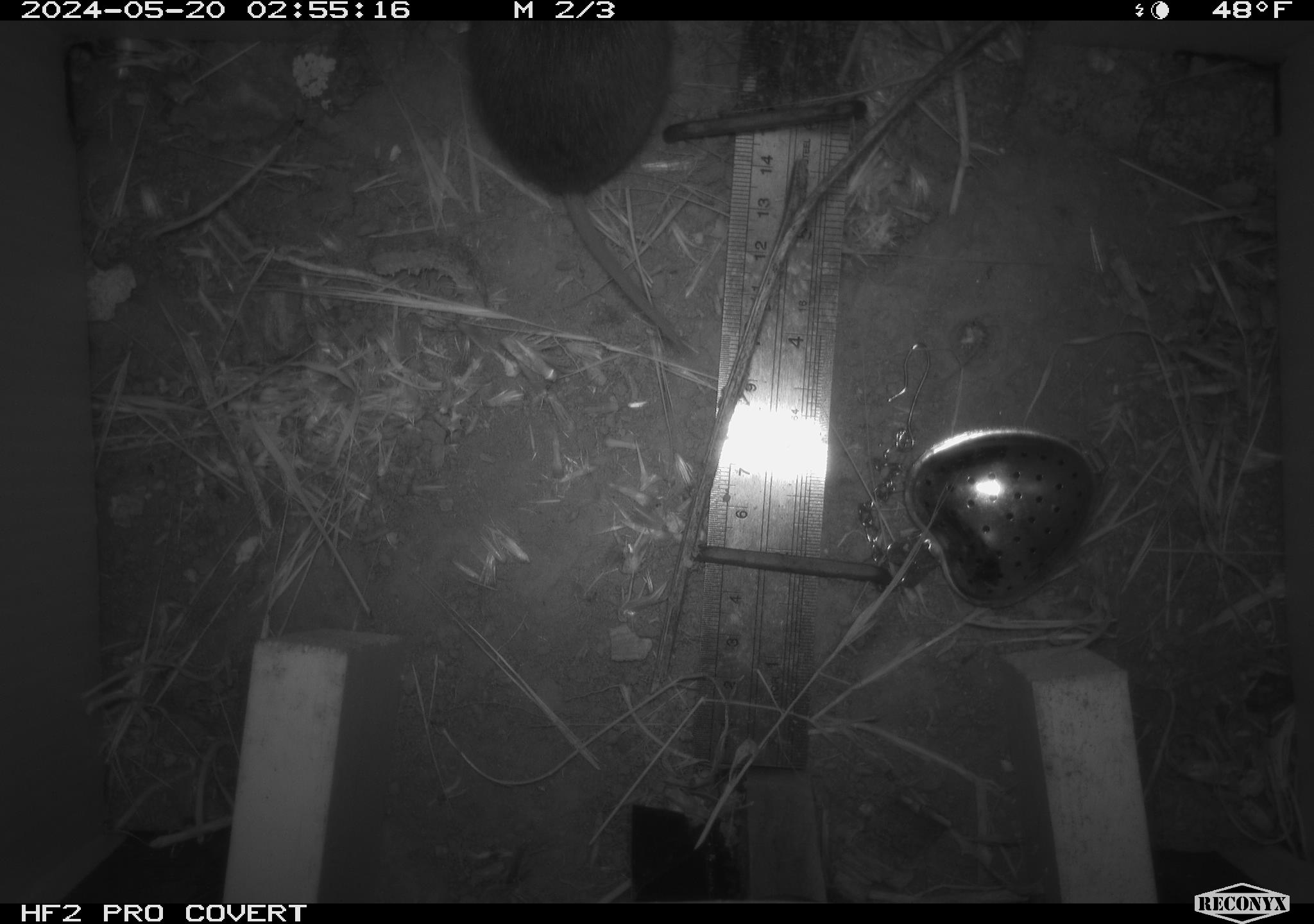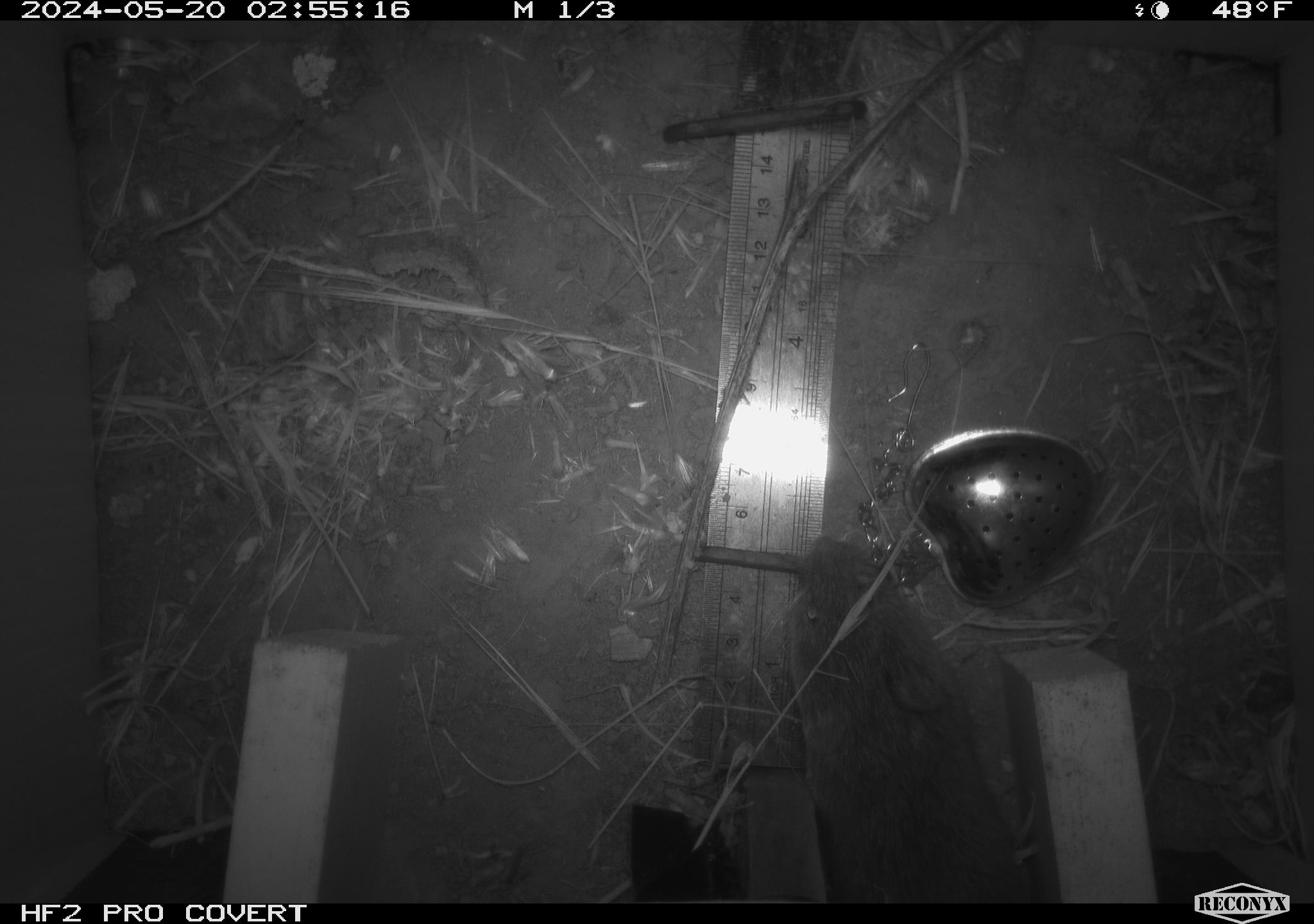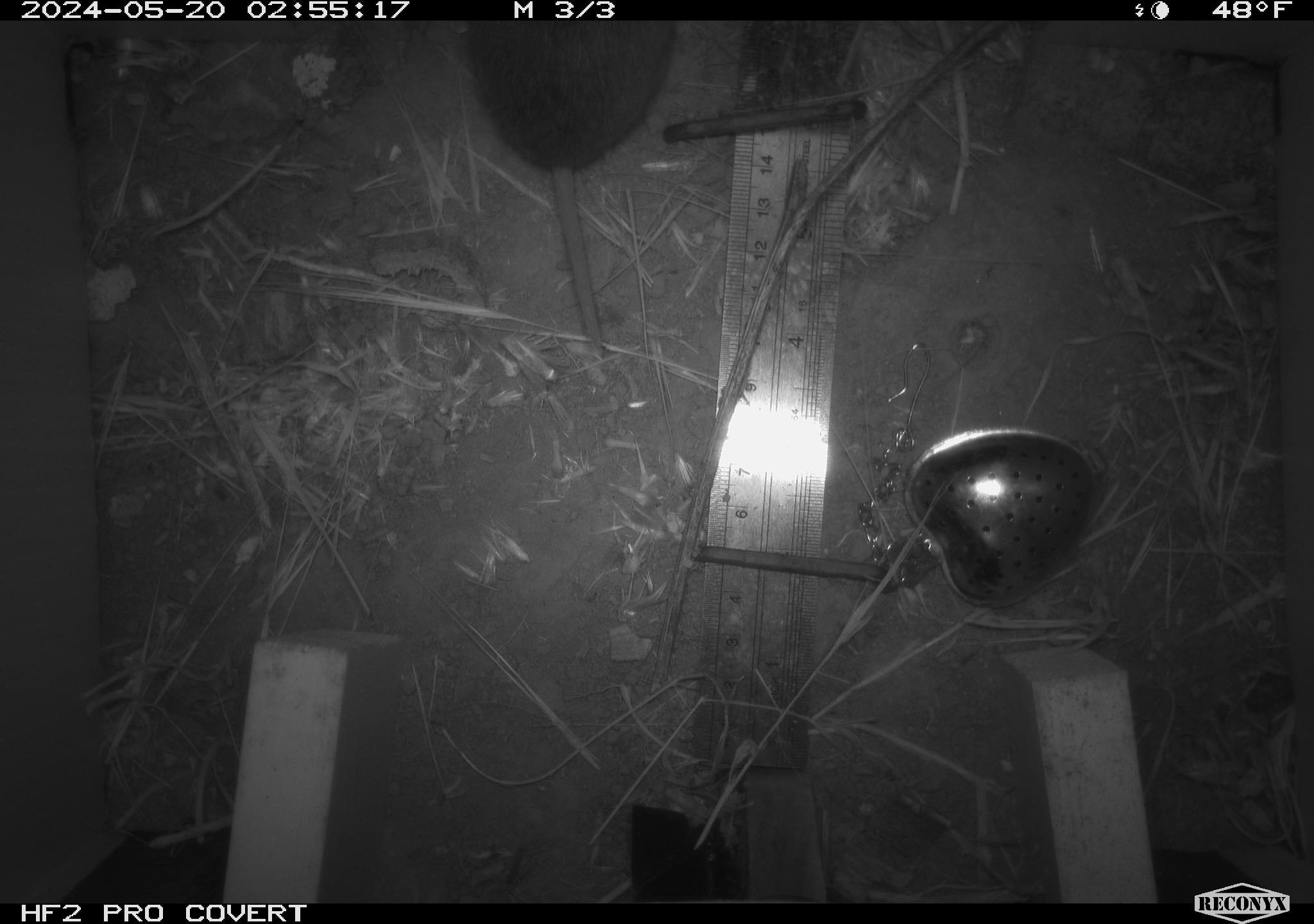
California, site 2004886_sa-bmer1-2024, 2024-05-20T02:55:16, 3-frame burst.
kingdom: Animalia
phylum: Chordata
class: Mammalia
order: Rodentia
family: Cricetidae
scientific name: Arvicolinae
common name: voles, lemmings, and muskrats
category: arvicolinae subfamily